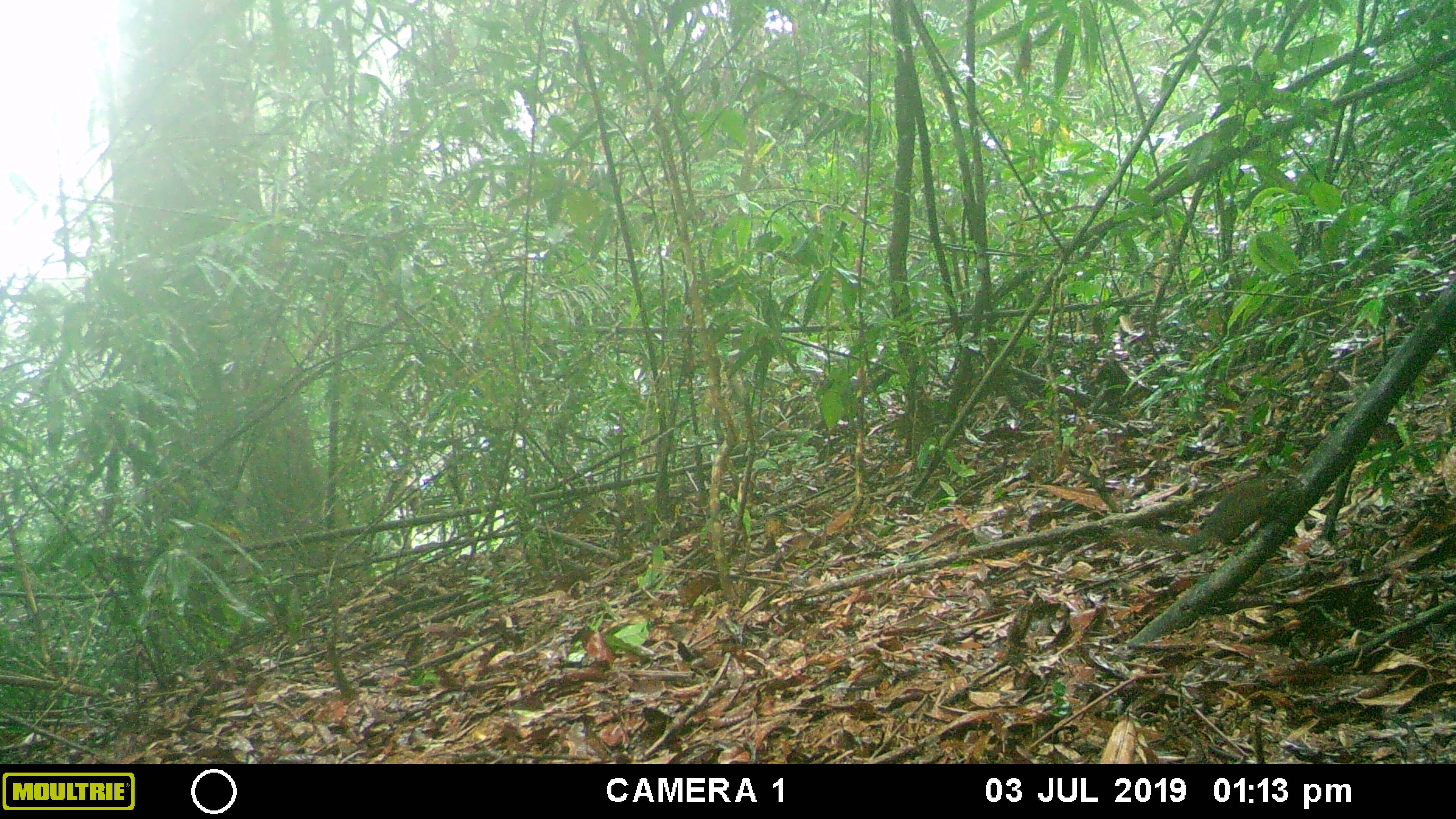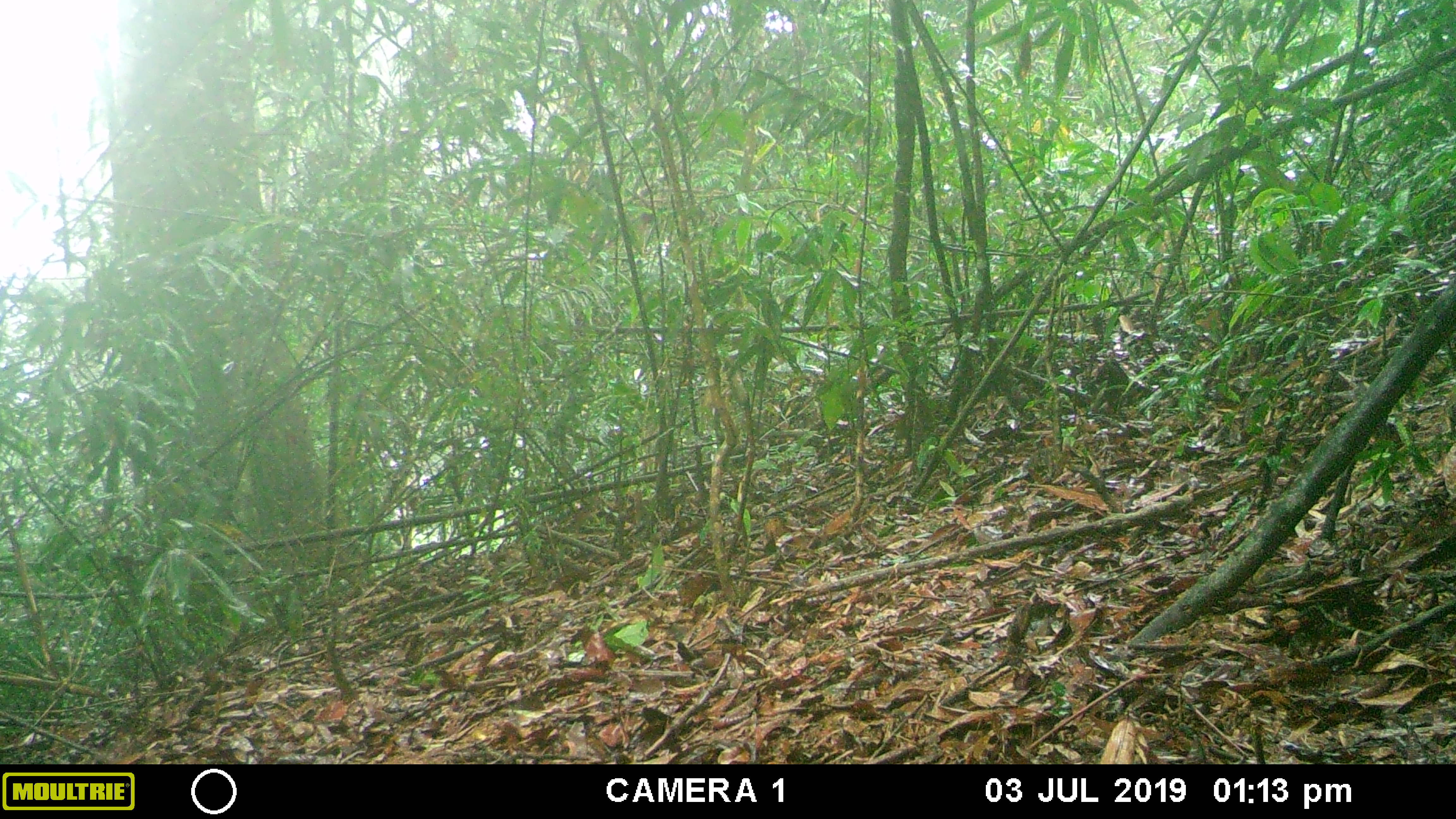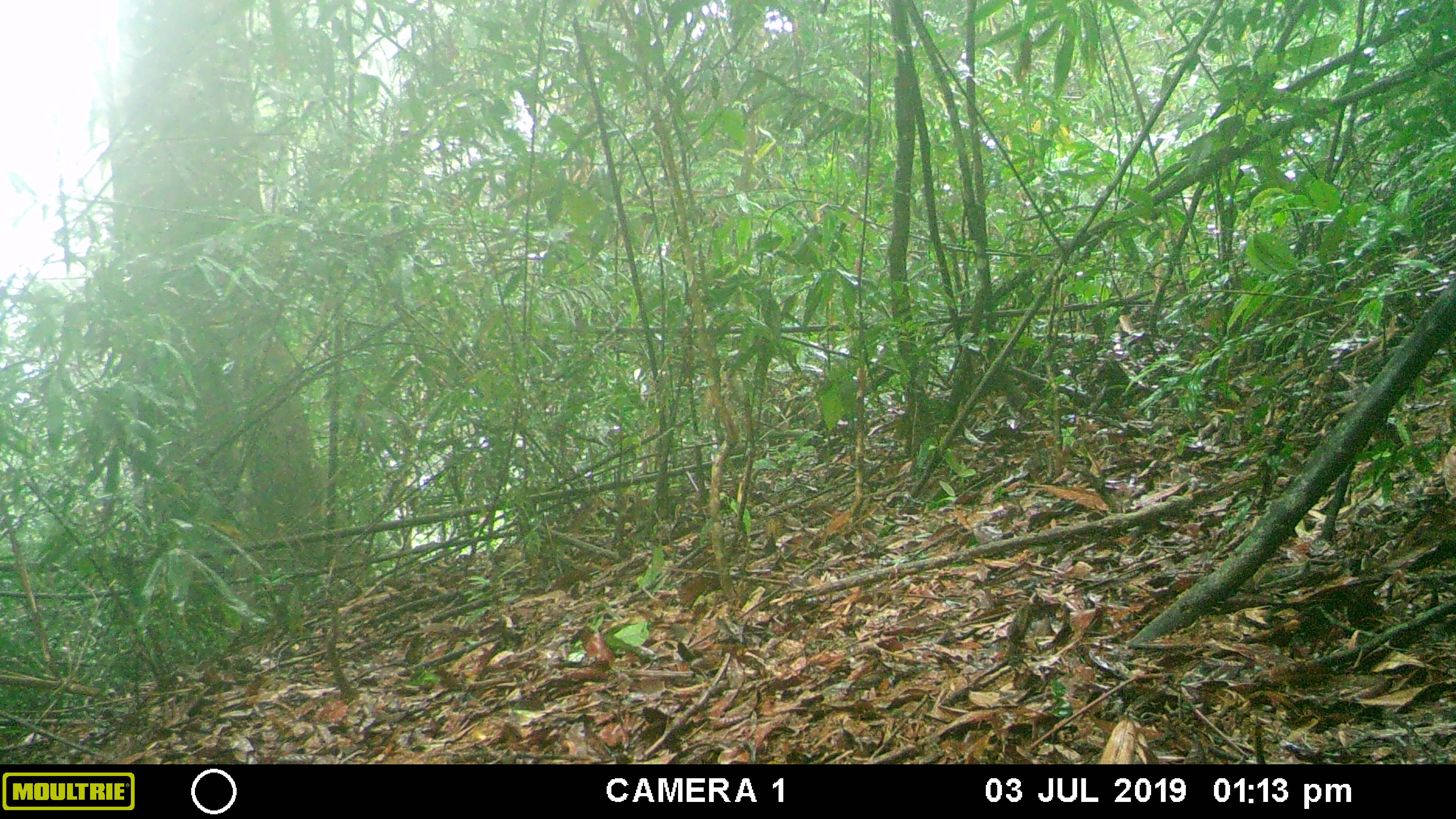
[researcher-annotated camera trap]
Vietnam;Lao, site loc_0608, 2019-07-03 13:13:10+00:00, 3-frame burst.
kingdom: Animalia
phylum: Chordata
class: Mammalia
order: Scandentia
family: Tupaiidae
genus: Tupaia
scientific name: Tupaia belangeri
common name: northern treeshrew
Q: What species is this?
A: Northern treeshrew (Tupaia belangeri).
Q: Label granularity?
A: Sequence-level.